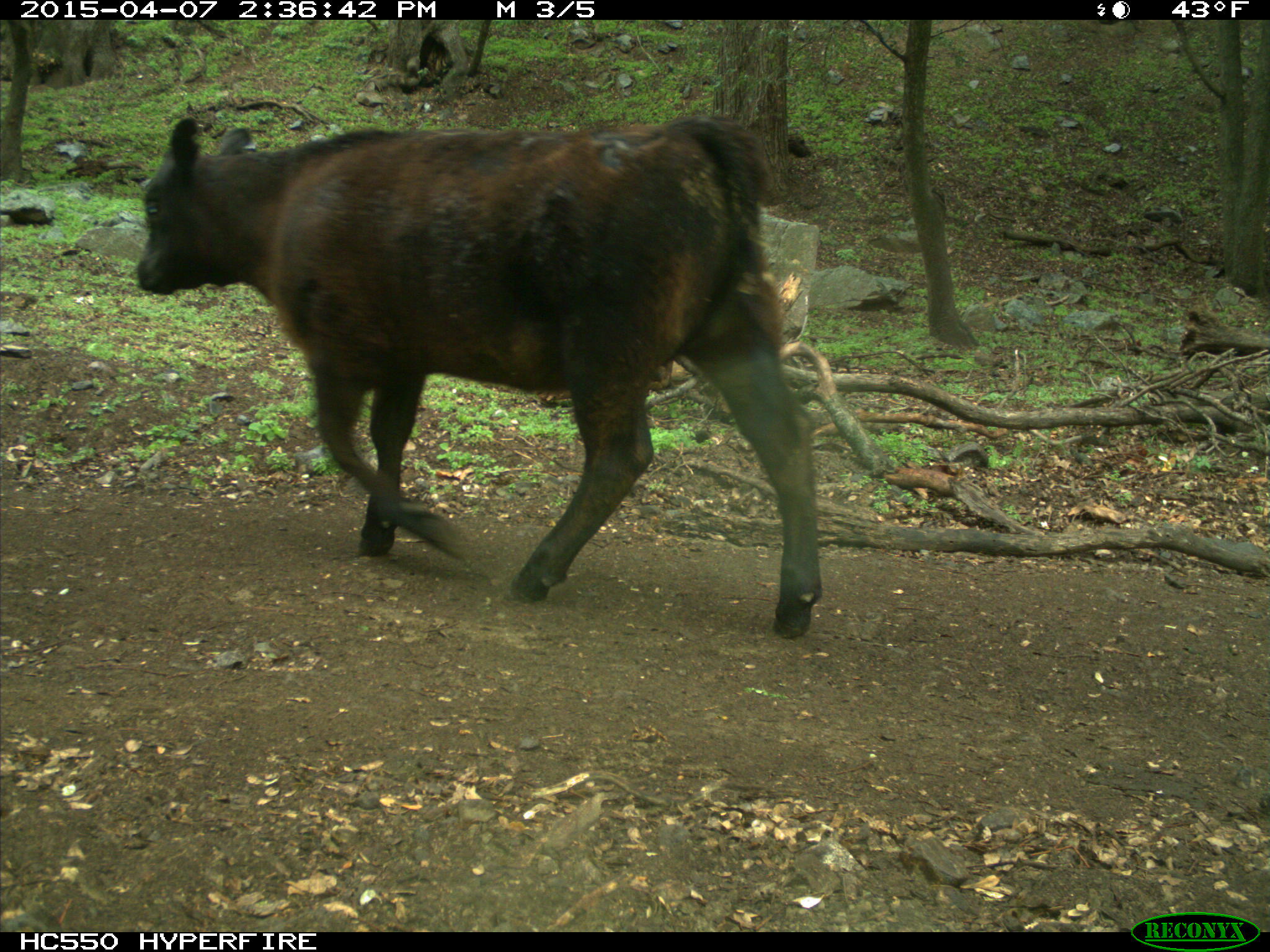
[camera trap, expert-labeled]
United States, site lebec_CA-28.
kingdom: Animalia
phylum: Chordata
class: Mammalia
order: Artiodactyla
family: Bovidae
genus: Bos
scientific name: Bos taurus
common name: domestic cow